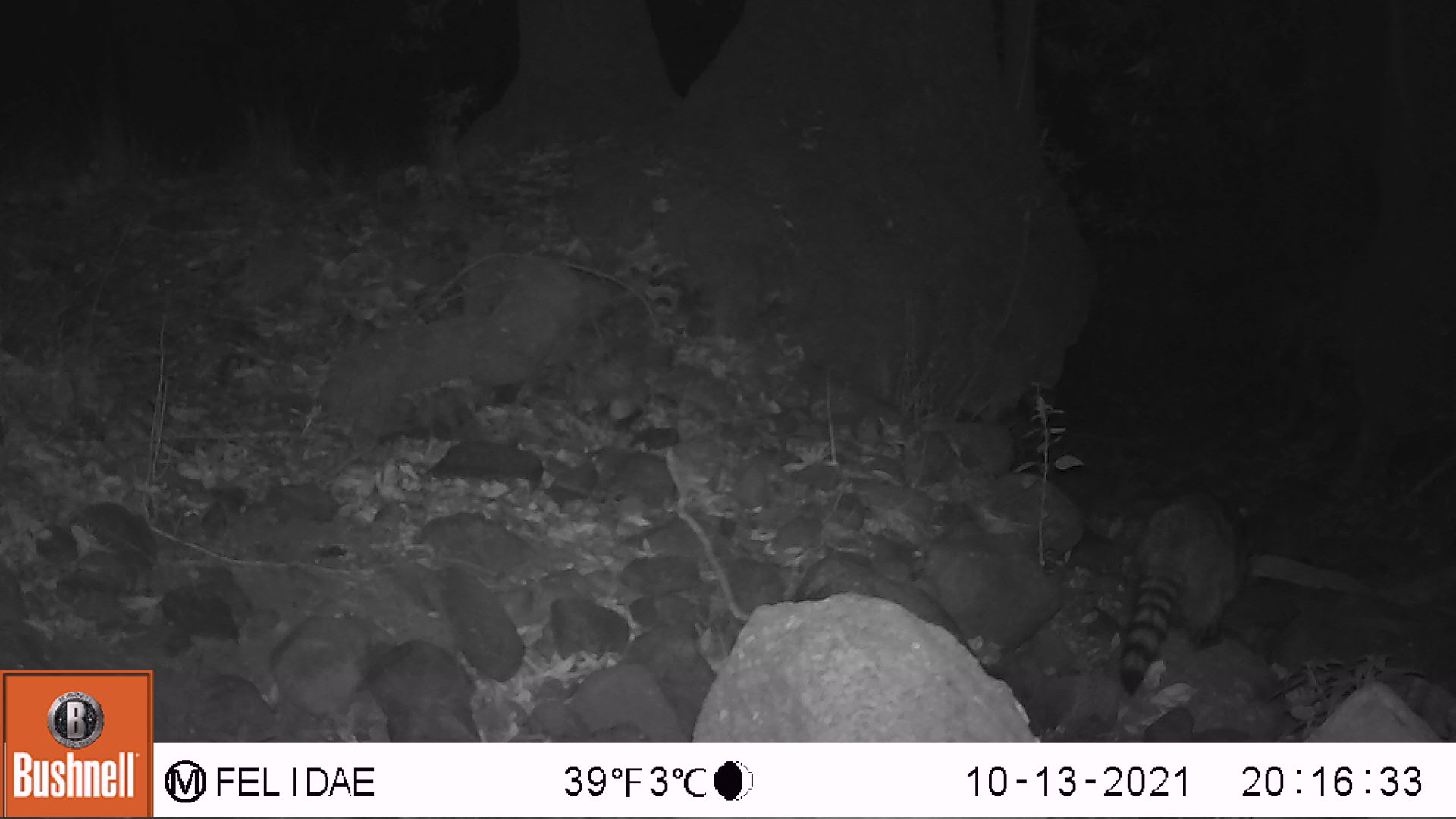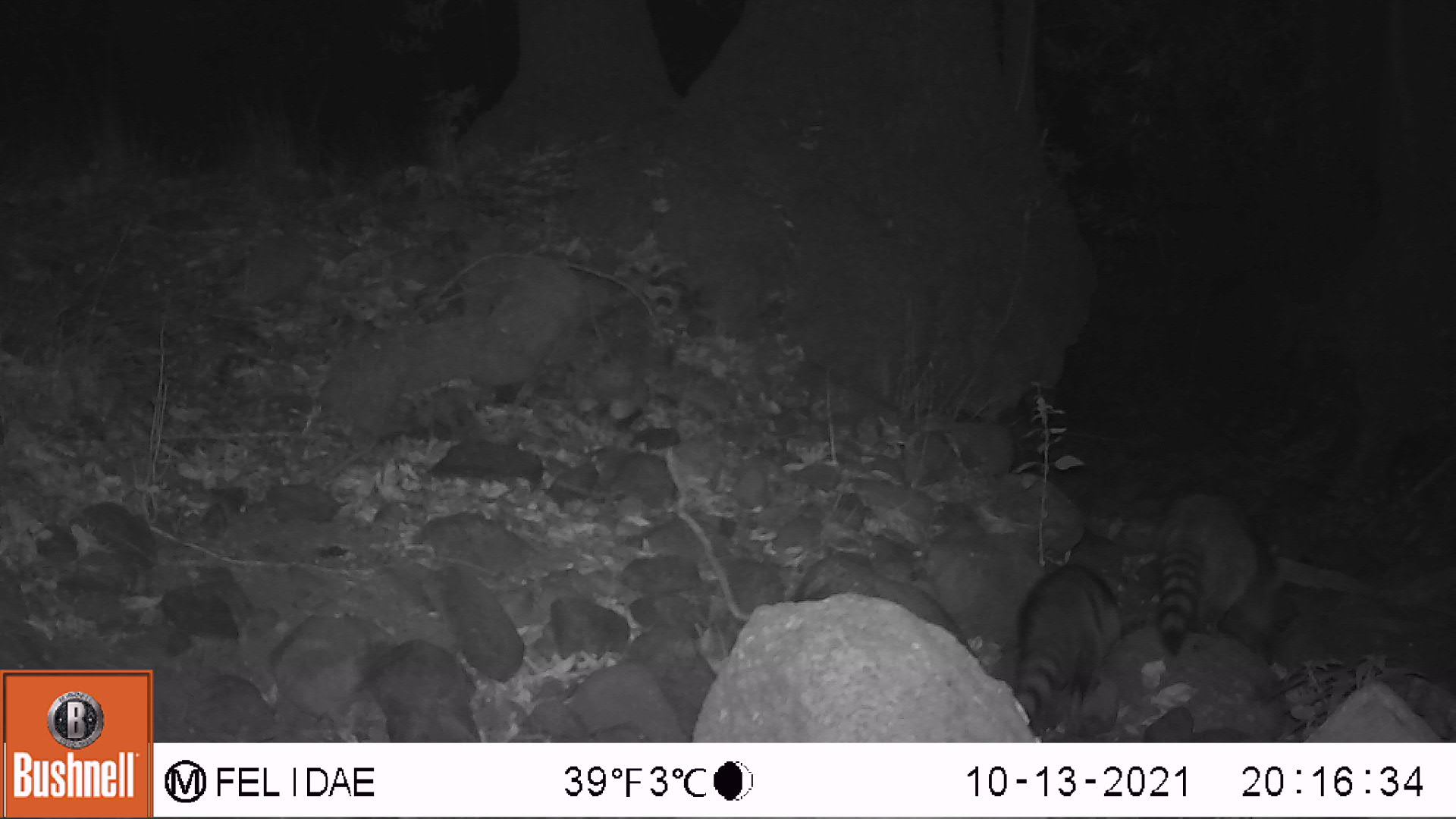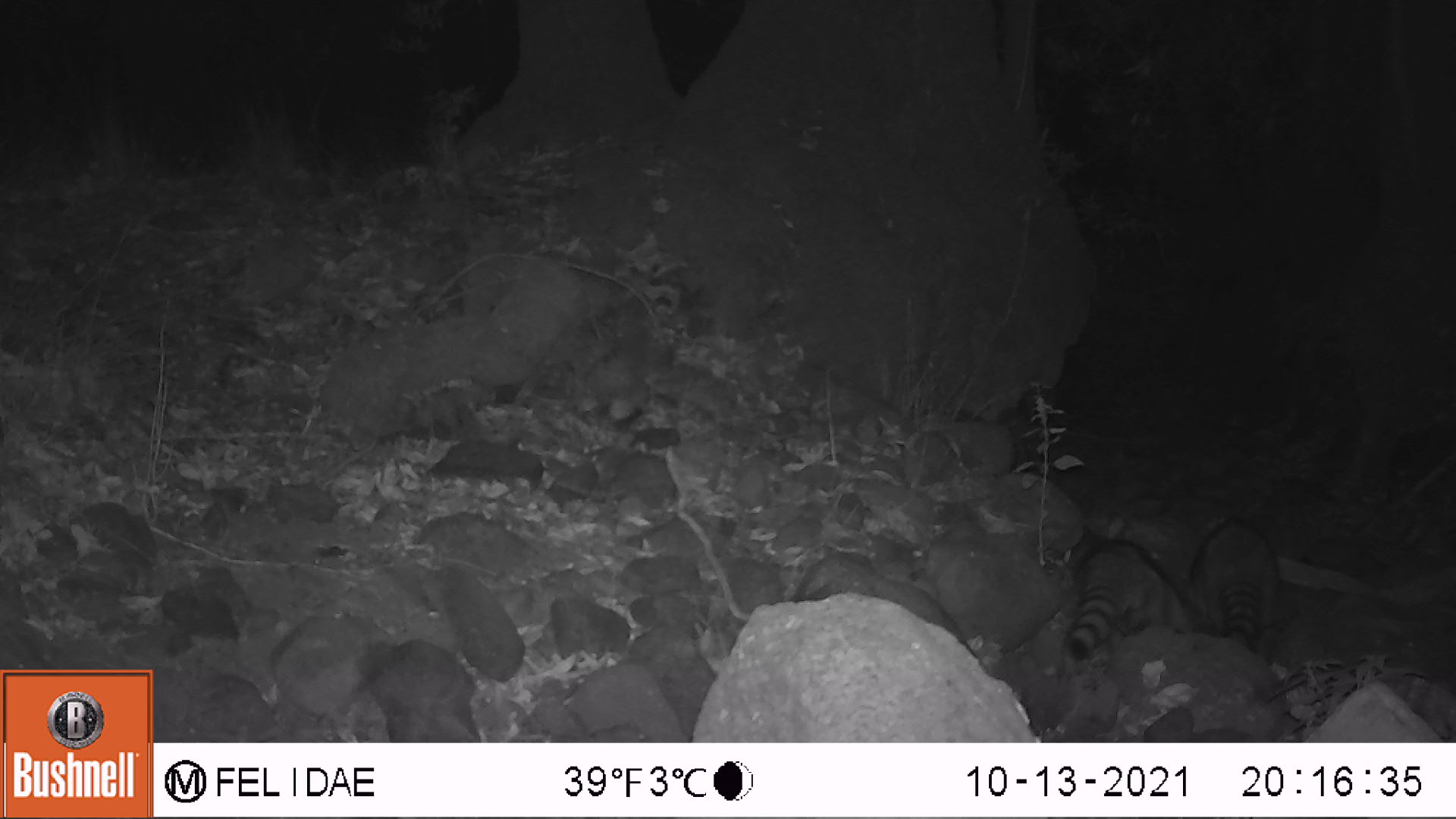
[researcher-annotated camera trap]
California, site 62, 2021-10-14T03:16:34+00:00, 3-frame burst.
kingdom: Animalia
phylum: Chordata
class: Mammalia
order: Carnivora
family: Procyonidae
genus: Procyon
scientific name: Procyon lotor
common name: raccoon